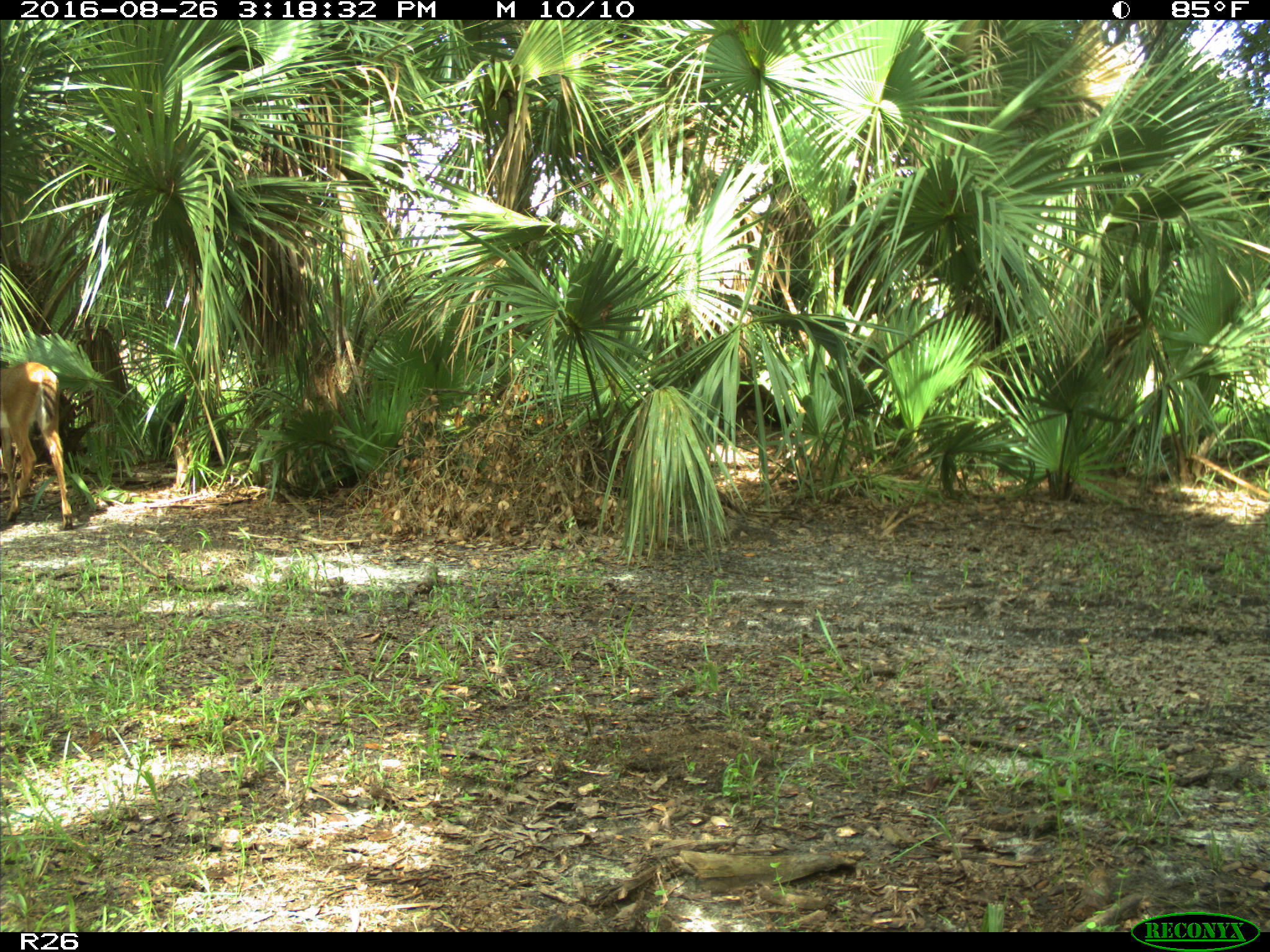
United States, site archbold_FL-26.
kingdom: Animalia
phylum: Chordata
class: Mammalia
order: Artiodactyla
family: Cervidae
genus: Odocoileus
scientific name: Odocoileus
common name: deer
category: unidentified deer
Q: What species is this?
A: Unidentified deer (deer) (Odocoileus).